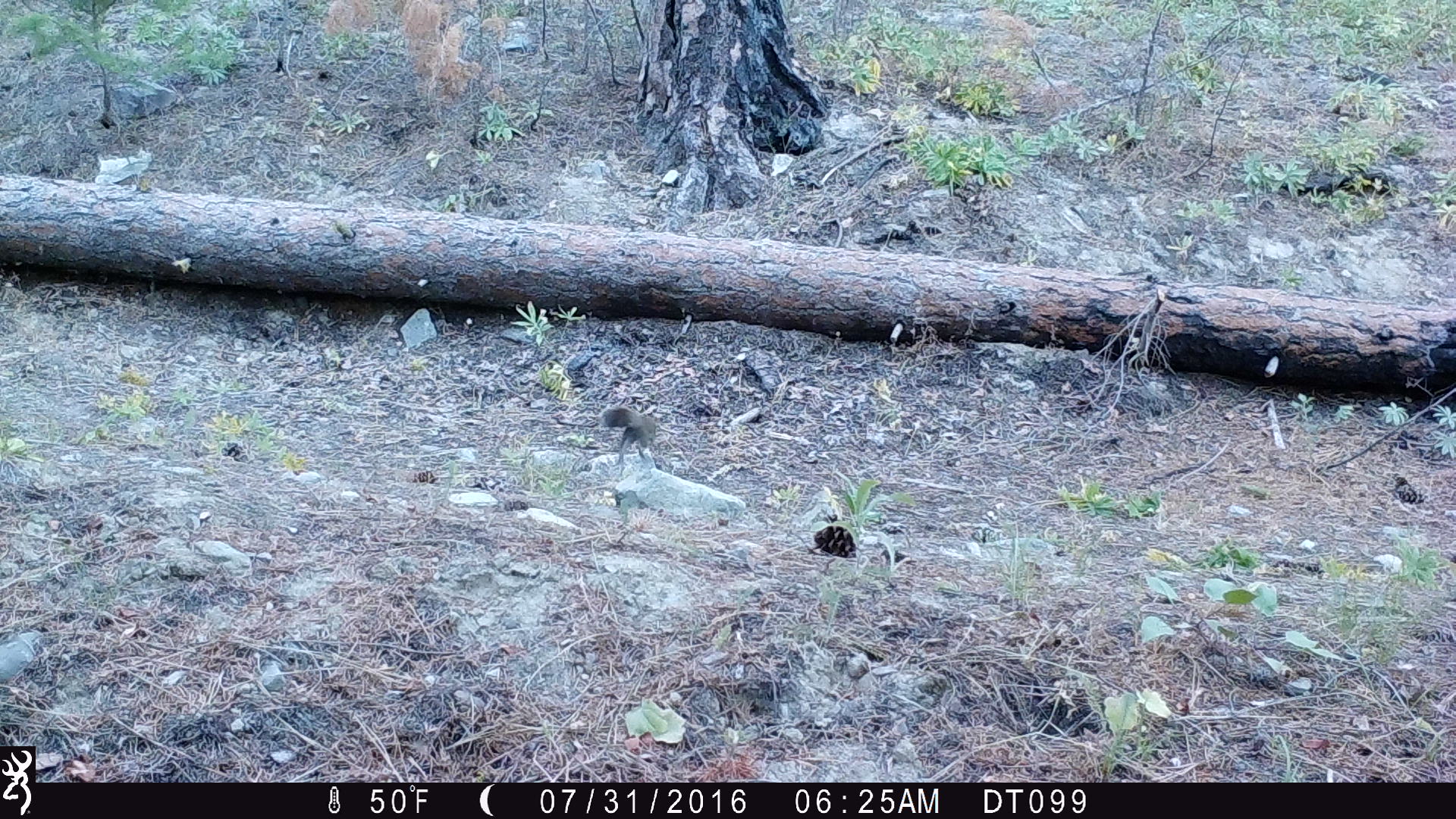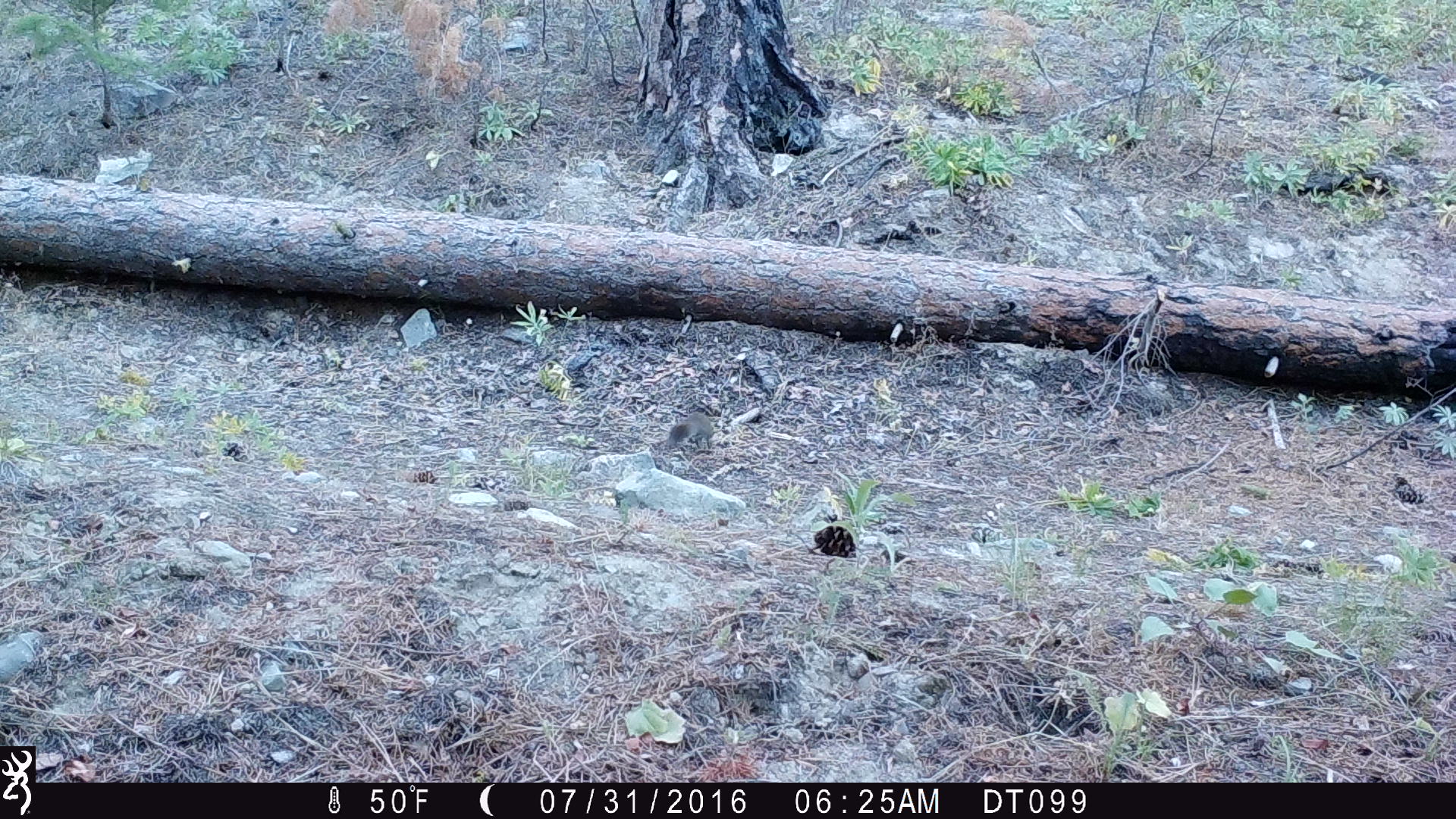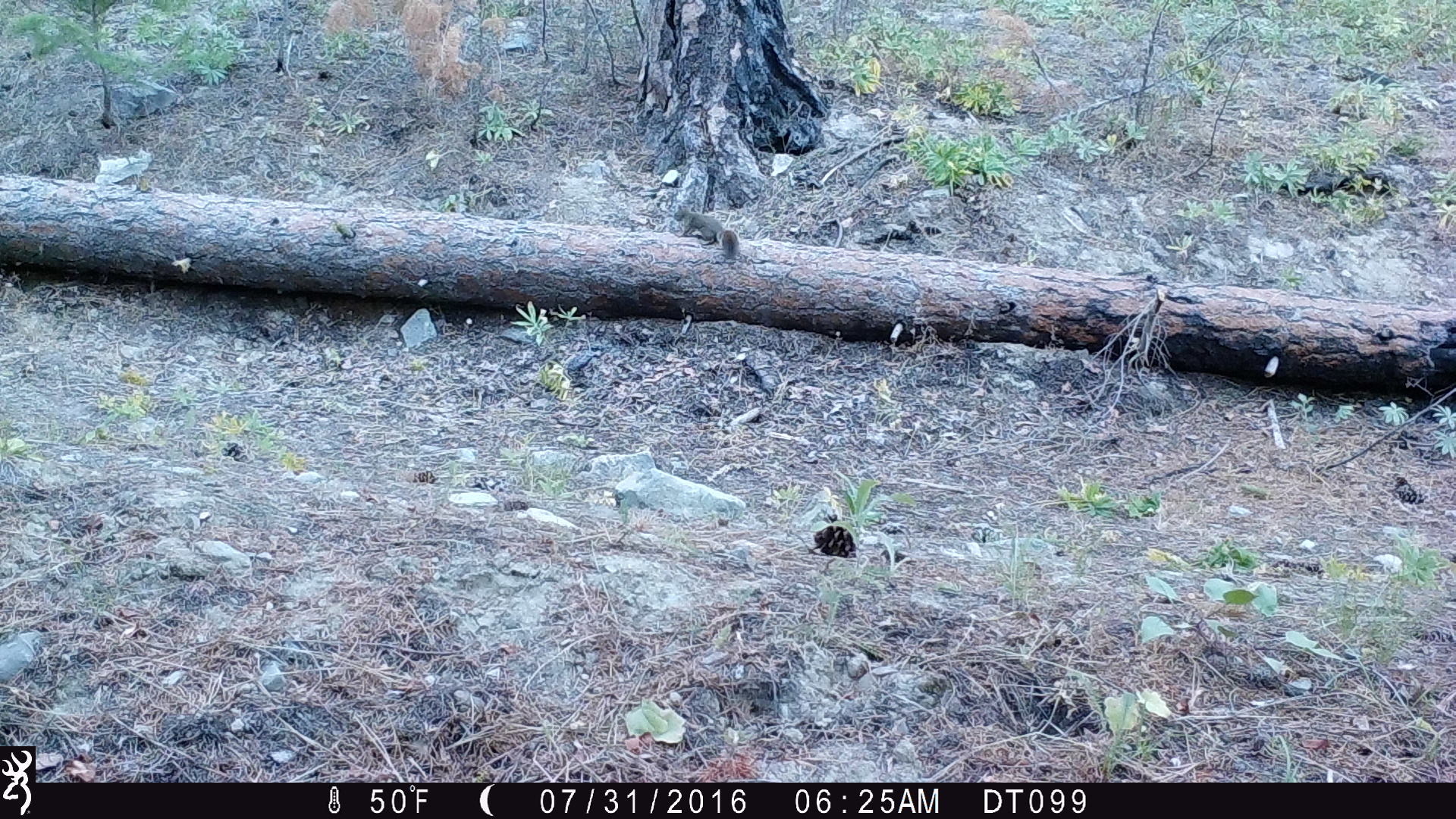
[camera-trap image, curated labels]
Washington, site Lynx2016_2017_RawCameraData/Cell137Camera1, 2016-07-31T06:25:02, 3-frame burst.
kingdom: Animalia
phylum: Chordata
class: Mammalia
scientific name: Mammalia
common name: small mammal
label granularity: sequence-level